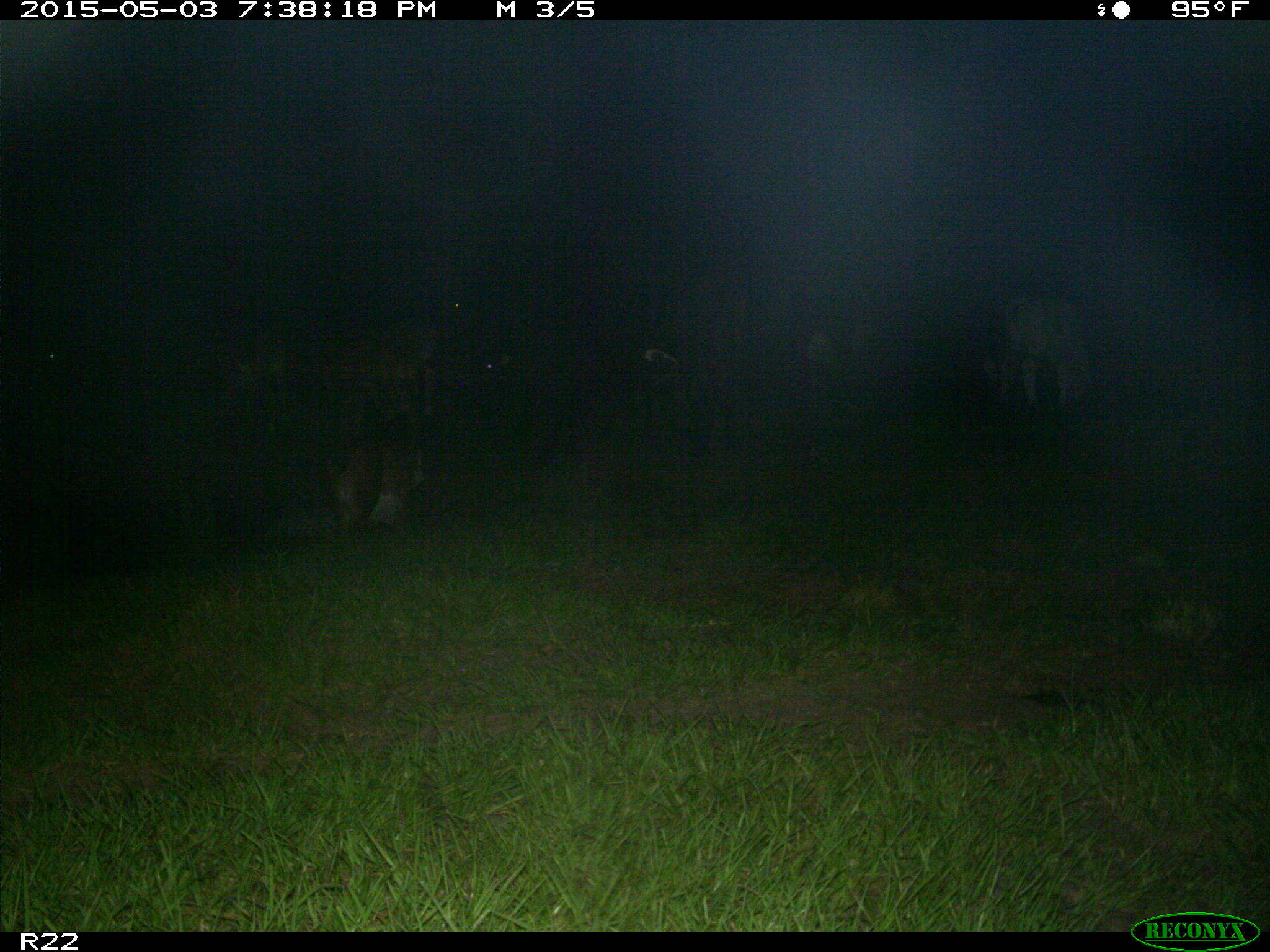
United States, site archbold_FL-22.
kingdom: Animalia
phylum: Chordata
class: Mammalia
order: Artiodactyla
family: Bovidae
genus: Bos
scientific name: Bos taurus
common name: domestic cow